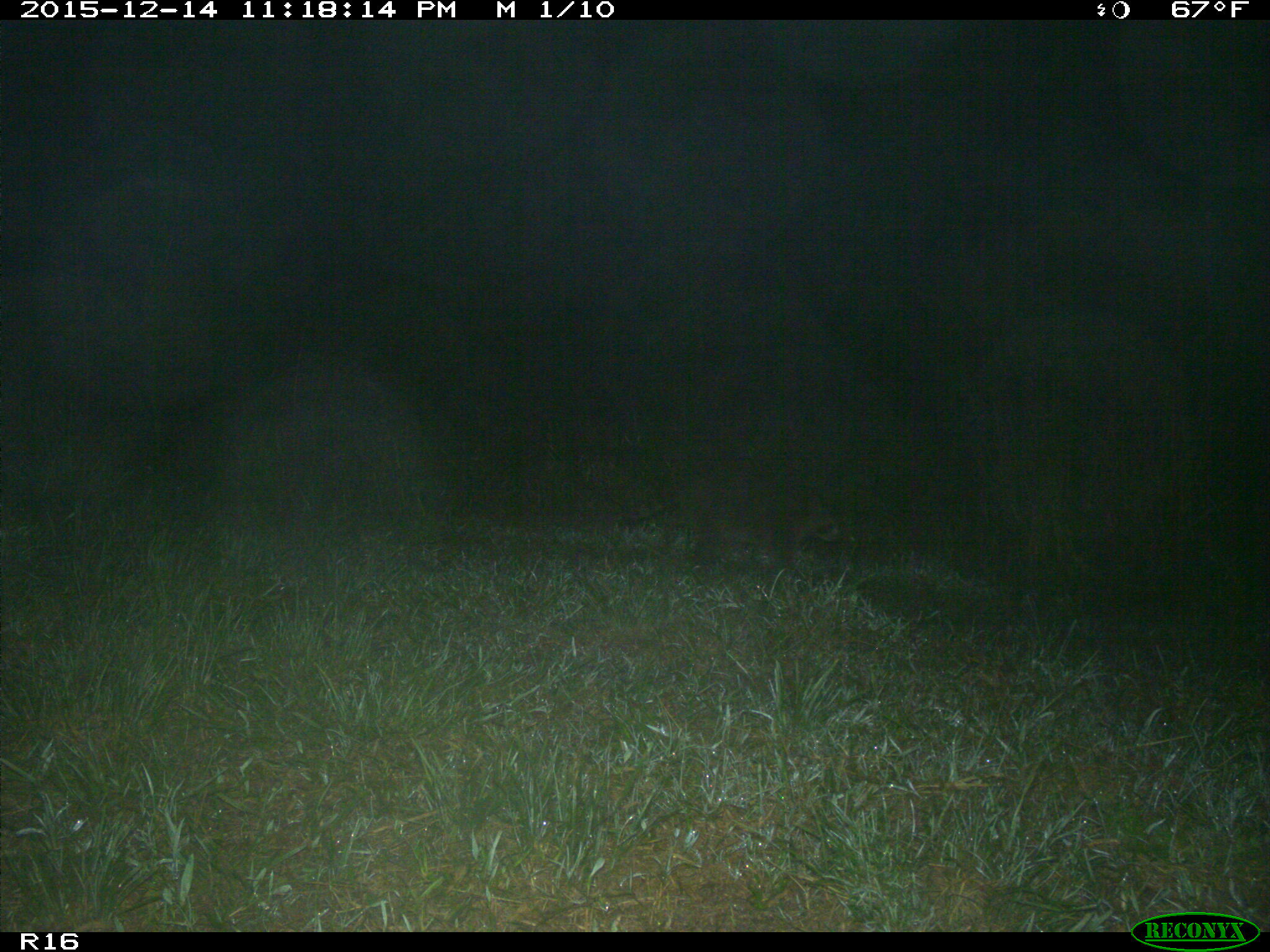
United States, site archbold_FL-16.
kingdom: Animalia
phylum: Chordata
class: Mammalia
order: Carnivora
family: Procyonidae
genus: Procyon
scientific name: Procyon lotor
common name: common raccoon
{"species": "Procyon lotor (common raccoon)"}